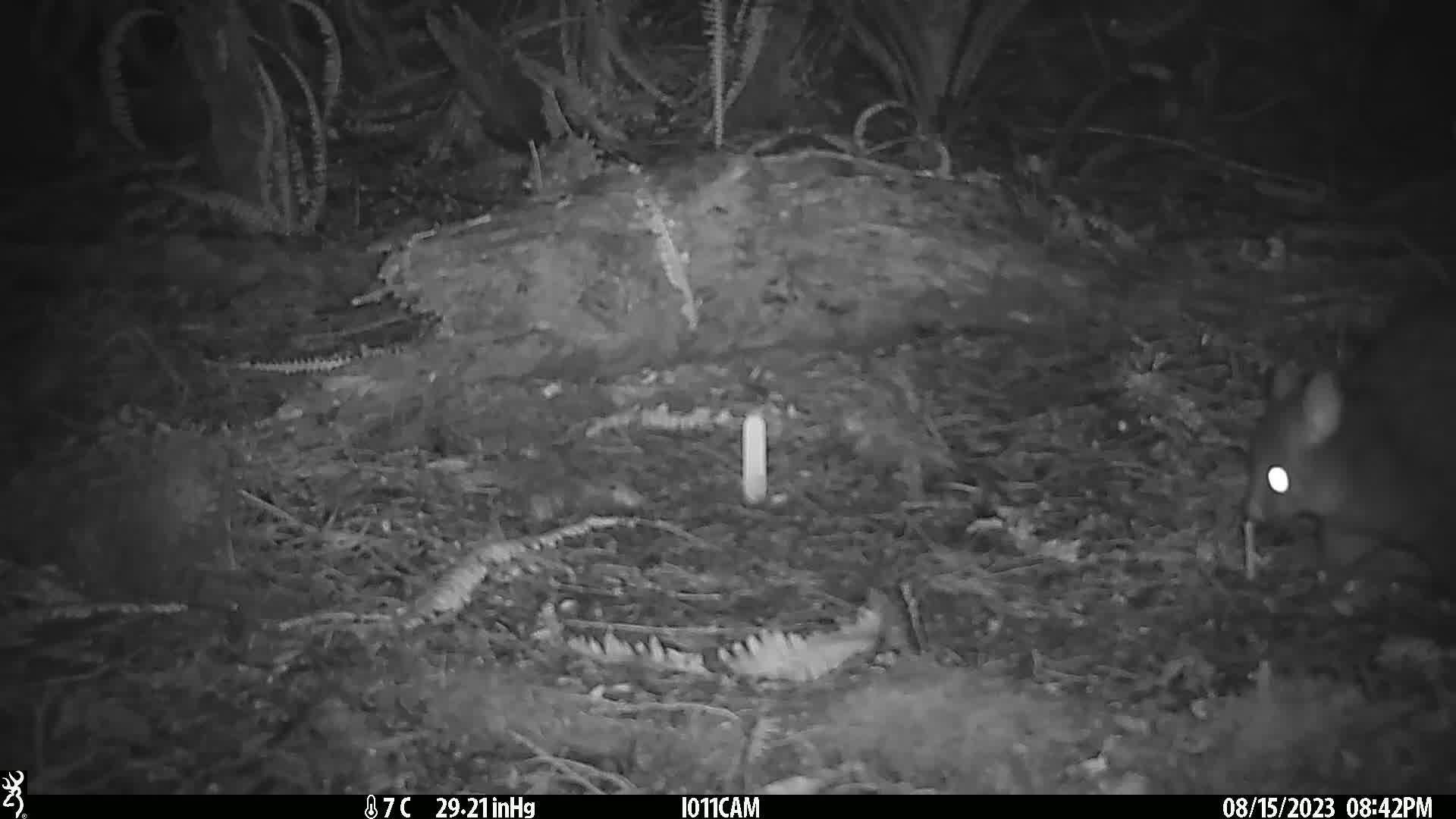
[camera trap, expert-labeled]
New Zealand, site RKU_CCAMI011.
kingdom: Animalia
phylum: Chordata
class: Mammalia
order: Diprotodontia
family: Phalangeridae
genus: Trichosurus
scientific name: Trichosurus vulpecula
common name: common brushtail possum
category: possum